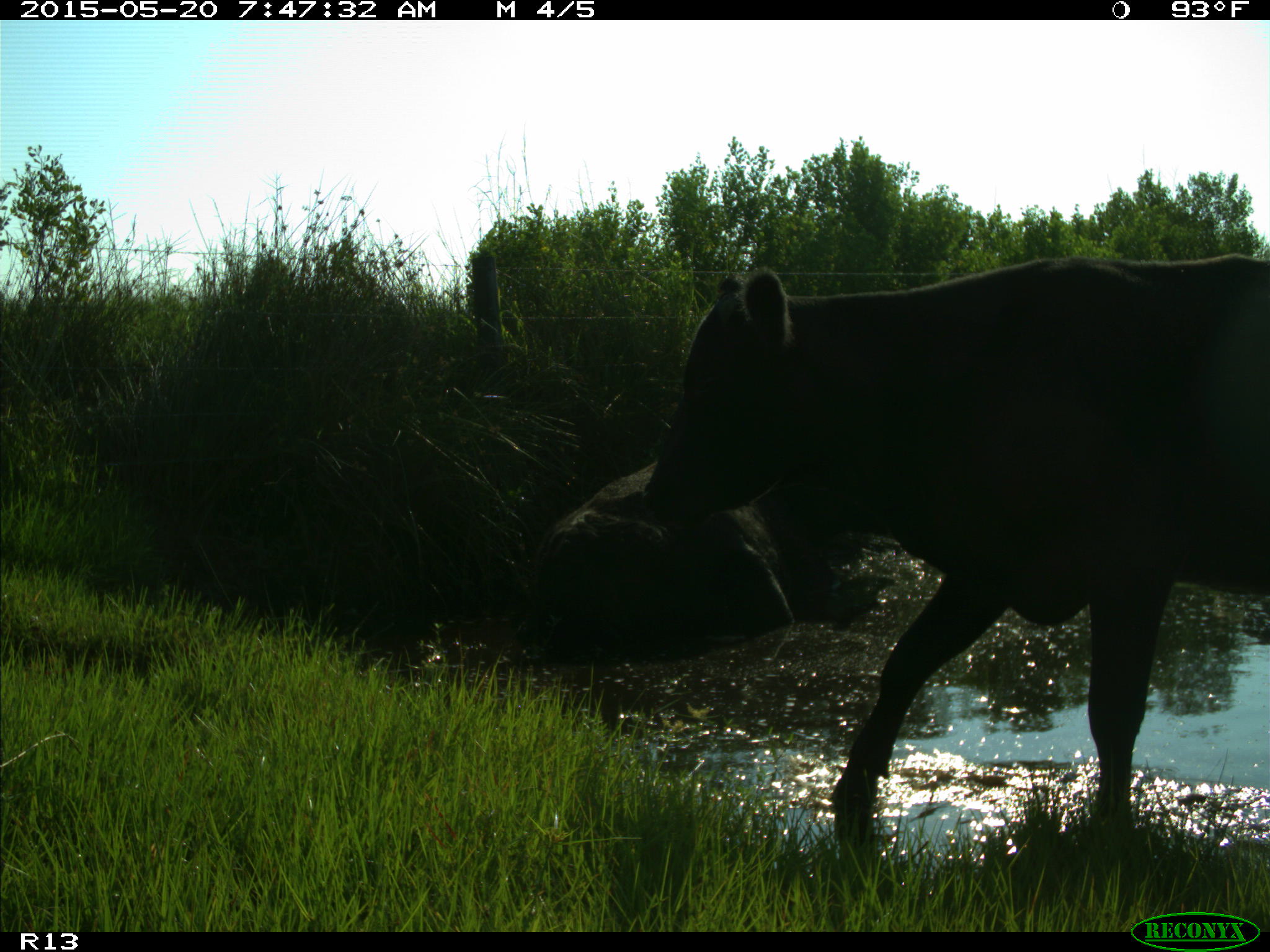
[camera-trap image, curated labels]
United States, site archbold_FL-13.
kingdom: Animalia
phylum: Chordata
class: Mammalia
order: Artiodactyla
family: Bovidae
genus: Bos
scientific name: Bos taurus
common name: domestic cow